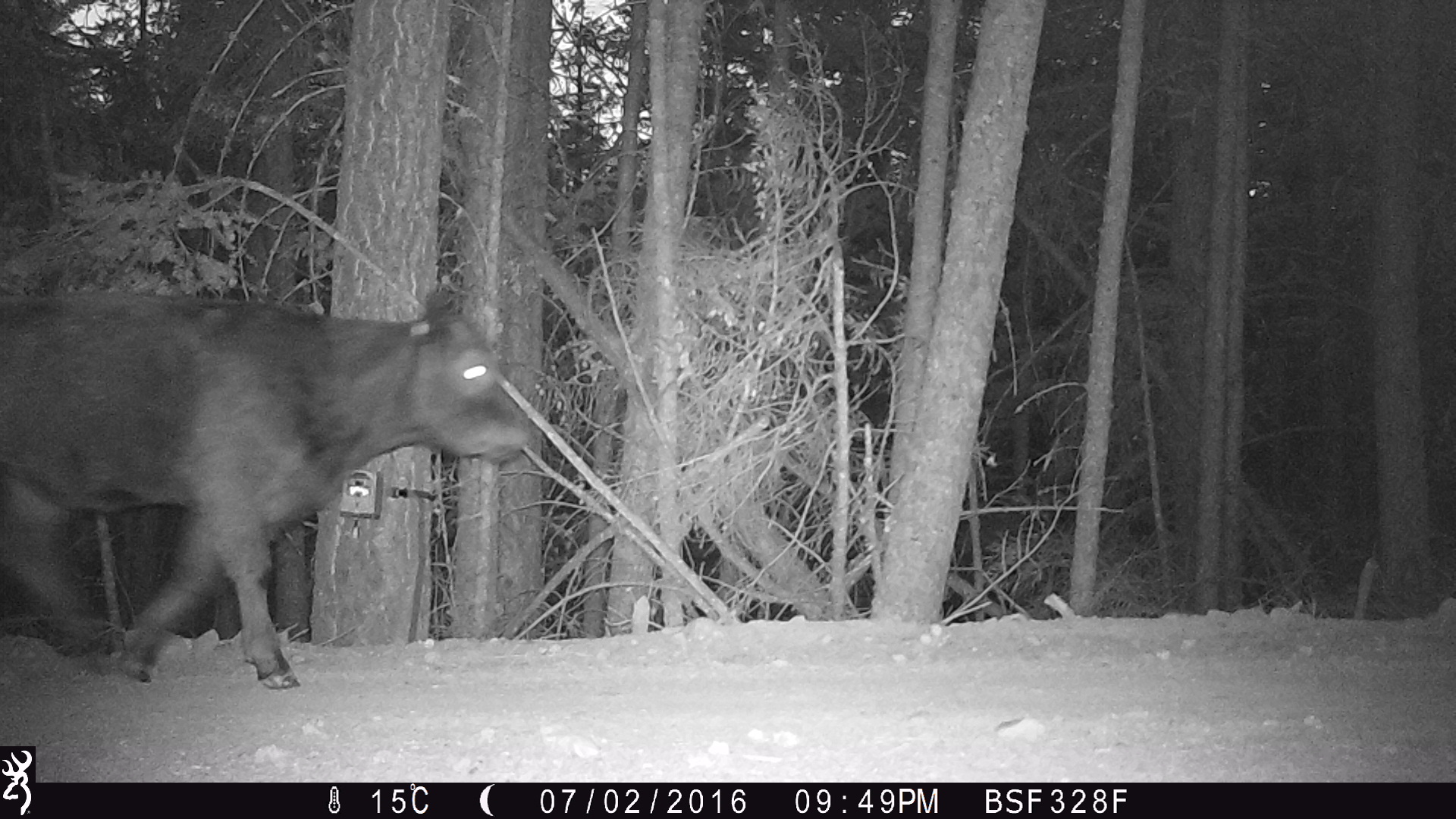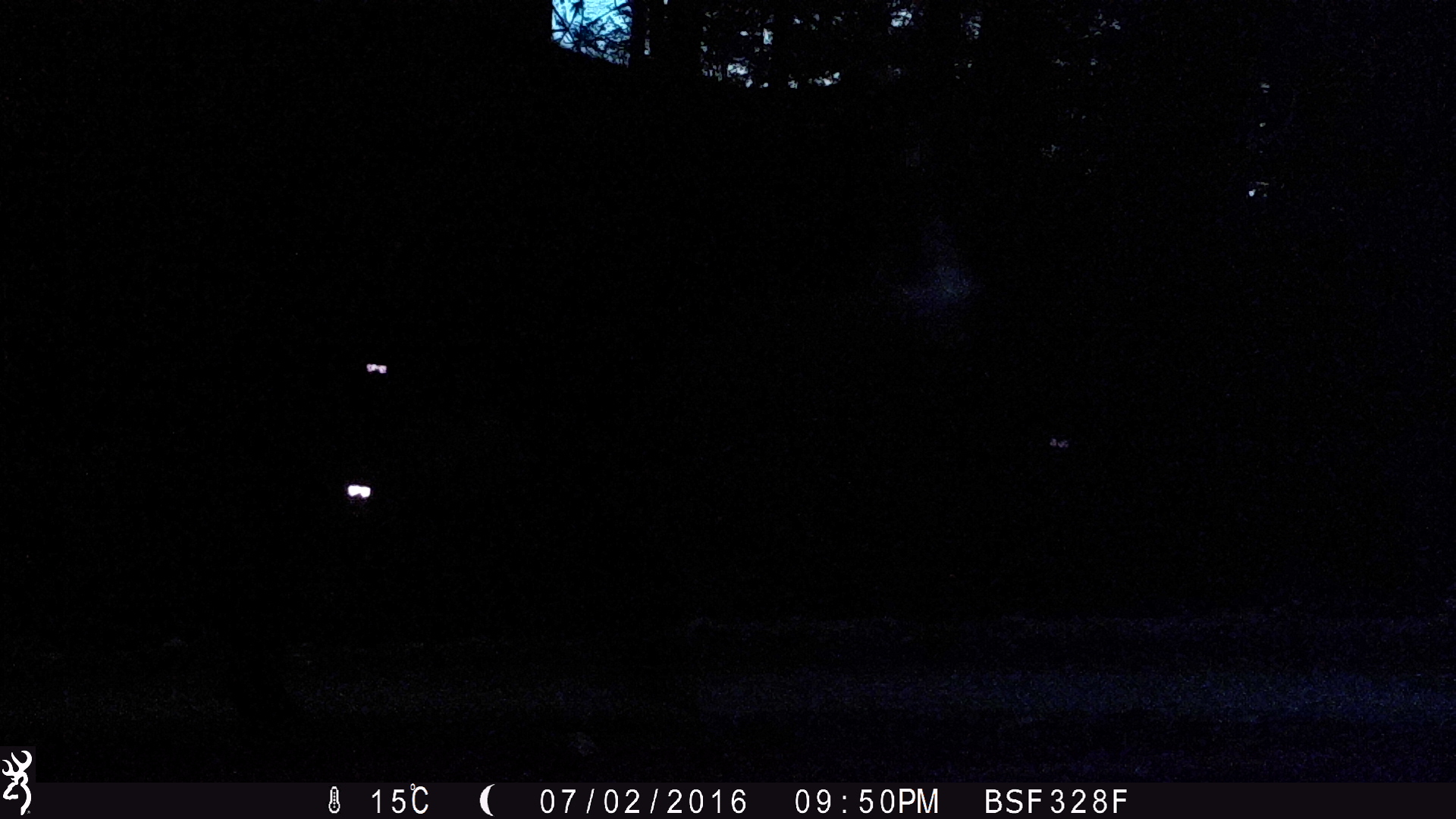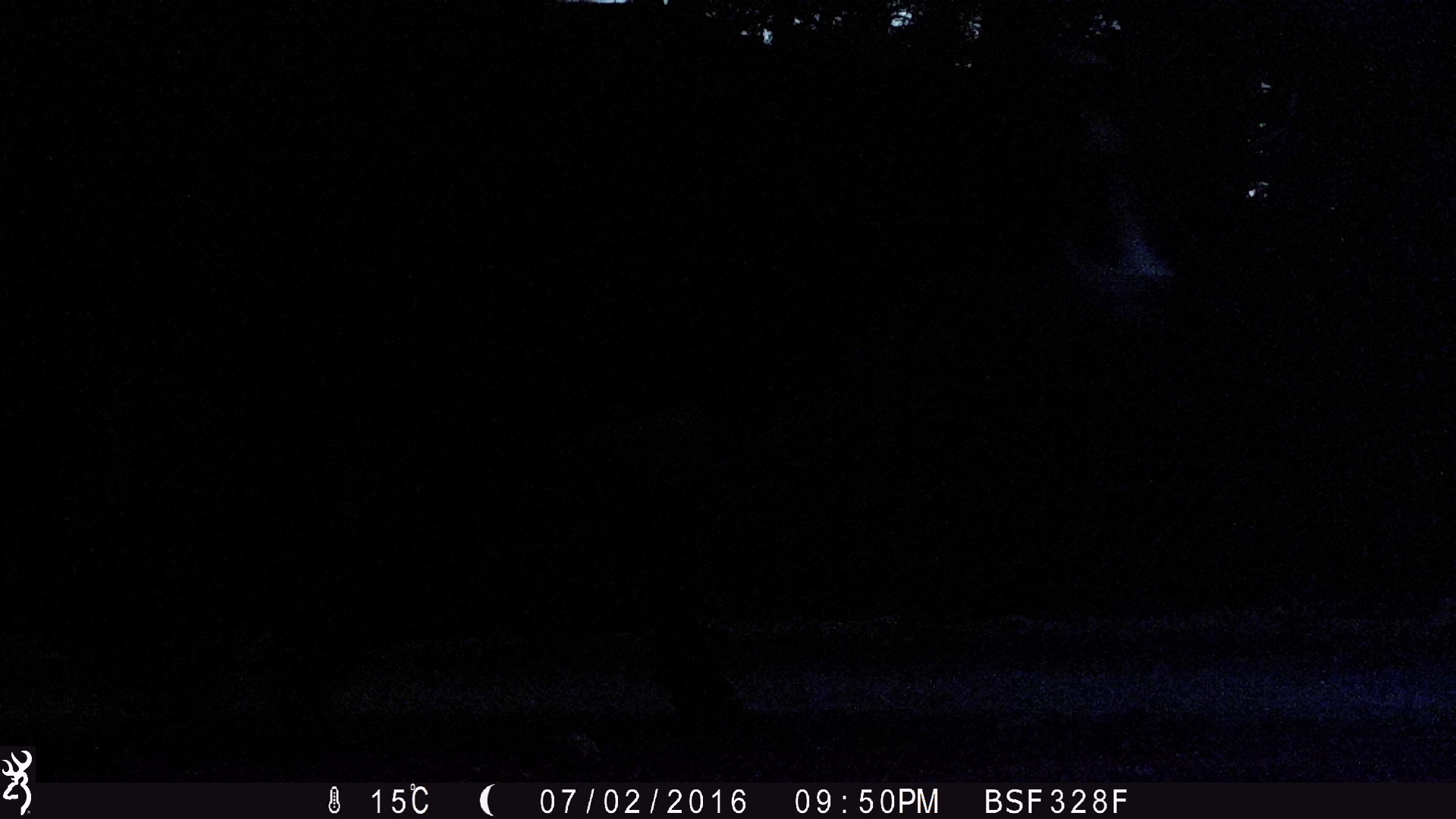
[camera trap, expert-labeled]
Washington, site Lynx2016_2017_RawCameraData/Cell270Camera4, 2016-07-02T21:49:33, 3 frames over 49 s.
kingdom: Animalia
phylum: Chordata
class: Mammalia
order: Artiodactyla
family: Bovidae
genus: Bos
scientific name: Bos taurus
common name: domestic cattle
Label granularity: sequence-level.